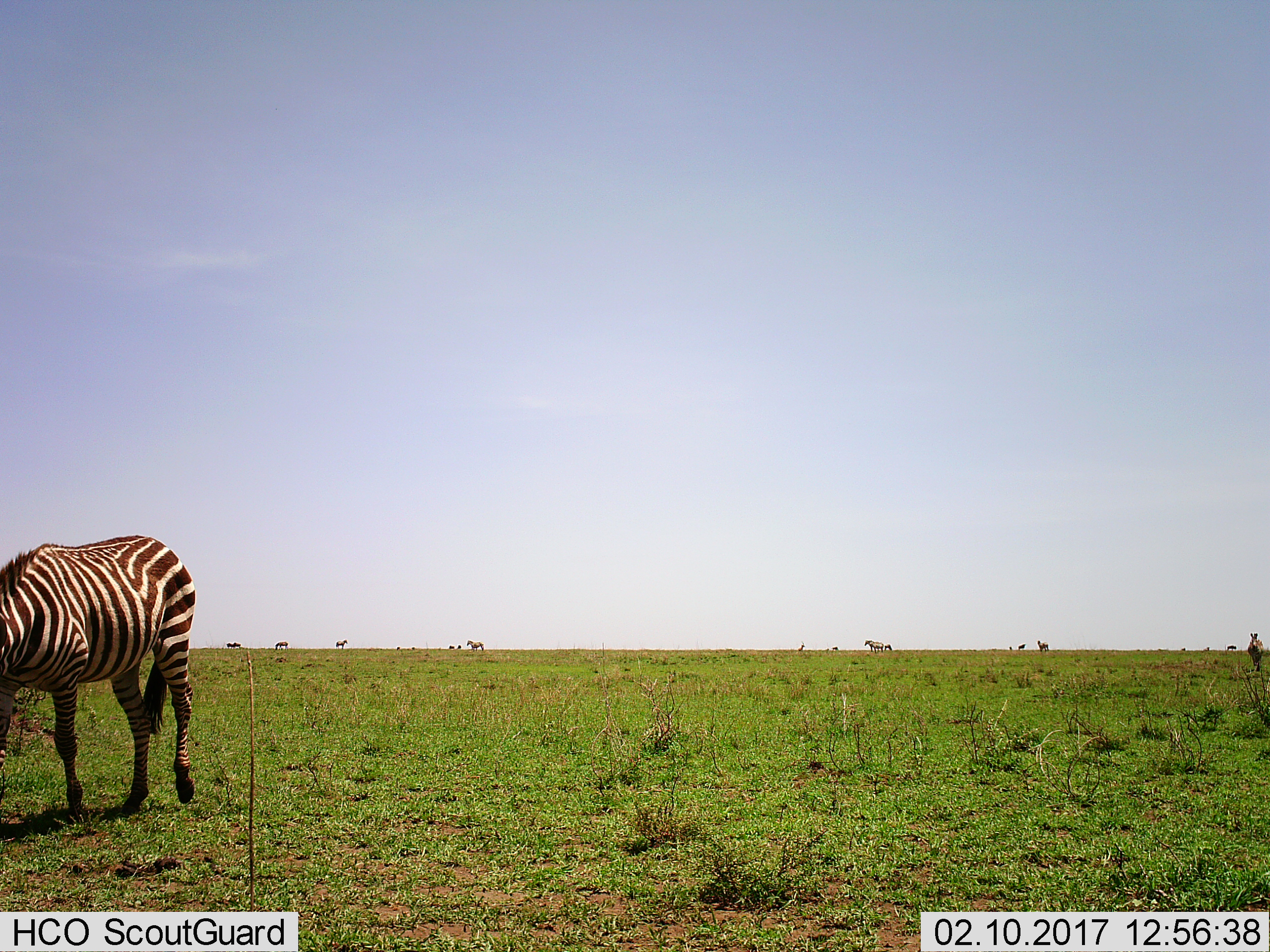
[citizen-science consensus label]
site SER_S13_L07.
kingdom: Animalia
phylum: Chordata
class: Mammalia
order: Perissodactyla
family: Equidae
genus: Equus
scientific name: Equus quagga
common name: plains zebra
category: zebraplains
Zebraplains (plains zebra) (Equus quagga), count 8. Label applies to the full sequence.